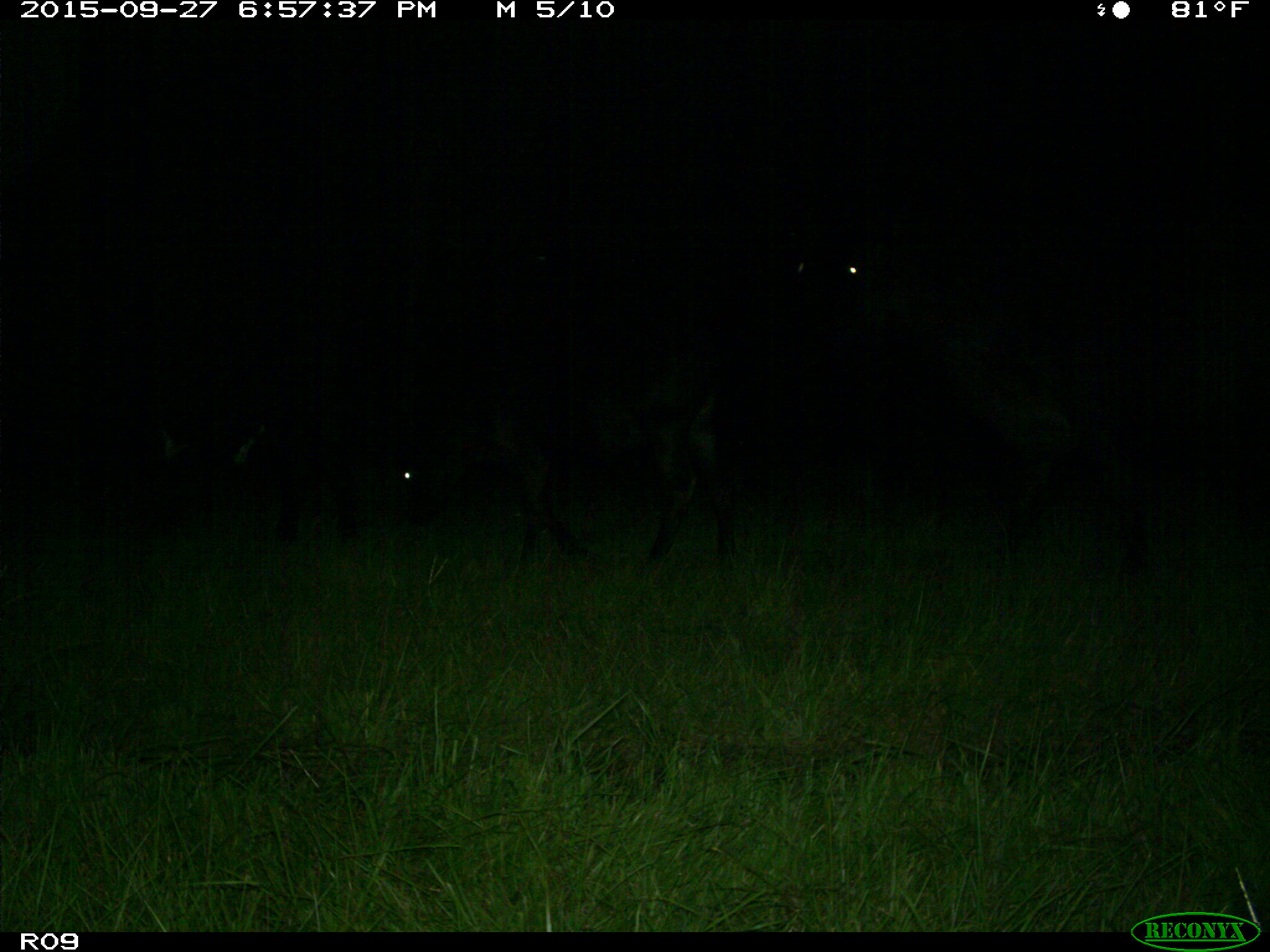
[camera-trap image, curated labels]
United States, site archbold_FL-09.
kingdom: Animalia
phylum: Chordata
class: Mammalia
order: Artiodactyla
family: Bovidae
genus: Bos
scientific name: Bos taurus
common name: domestic cow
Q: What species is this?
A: Bos taurus (domestic cow).